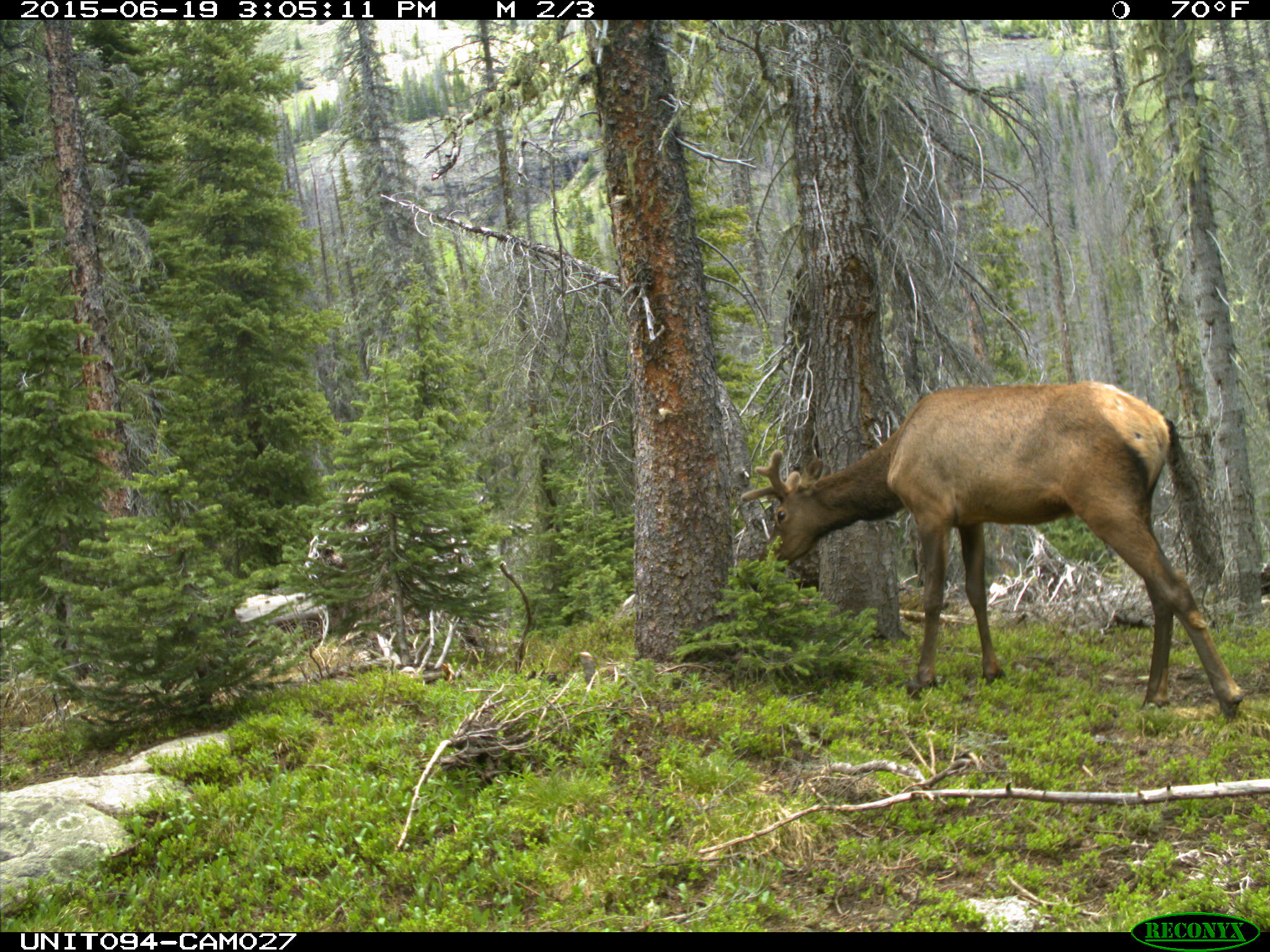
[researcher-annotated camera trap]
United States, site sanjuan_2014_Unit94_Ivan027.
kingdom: Animalia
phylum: Chordata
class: Mammalia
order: Artiodactyla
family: Cervidae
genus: Cervus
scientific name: Cervus elaphus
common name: red deer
Cervus elaphus (red deer).